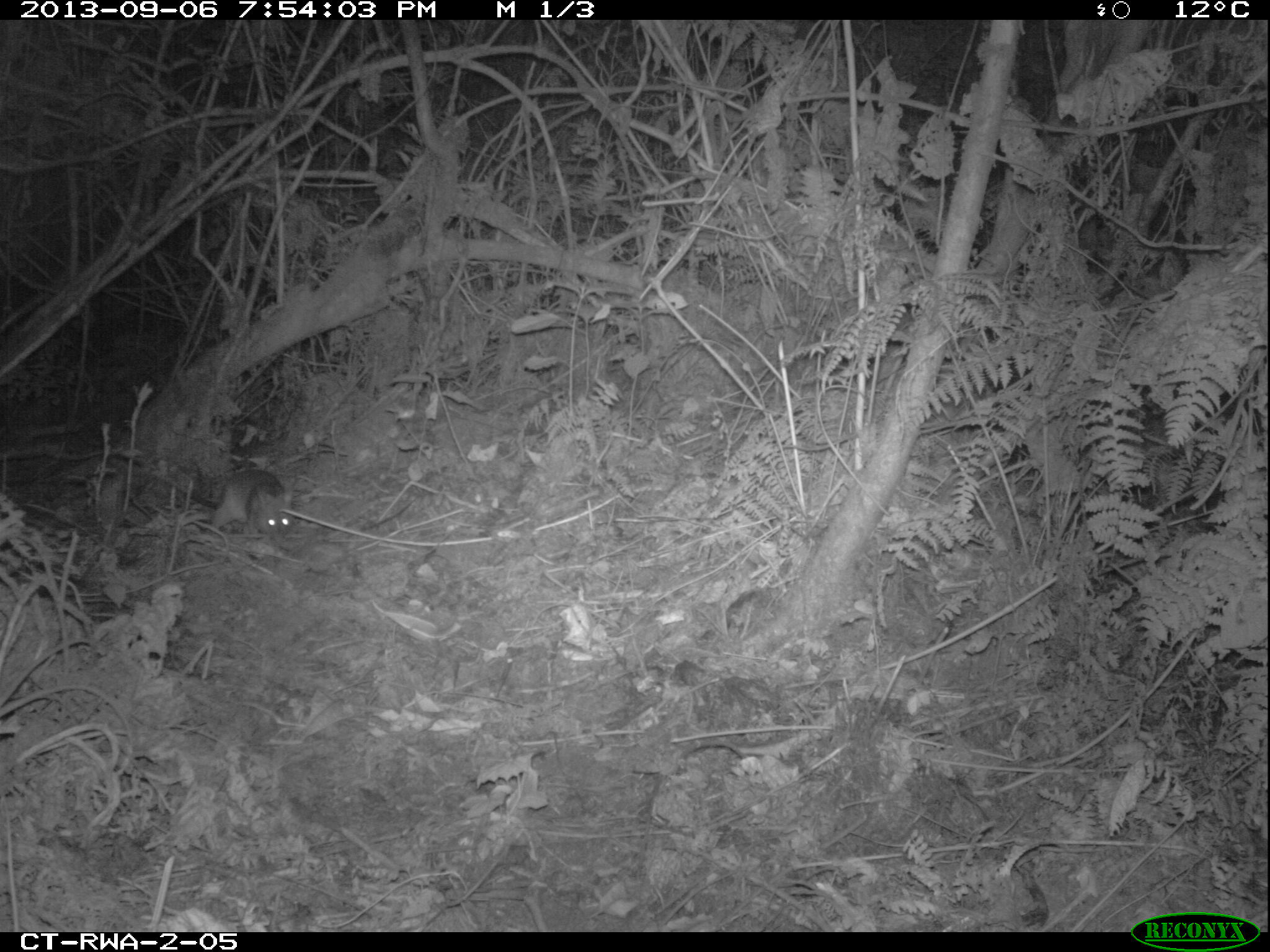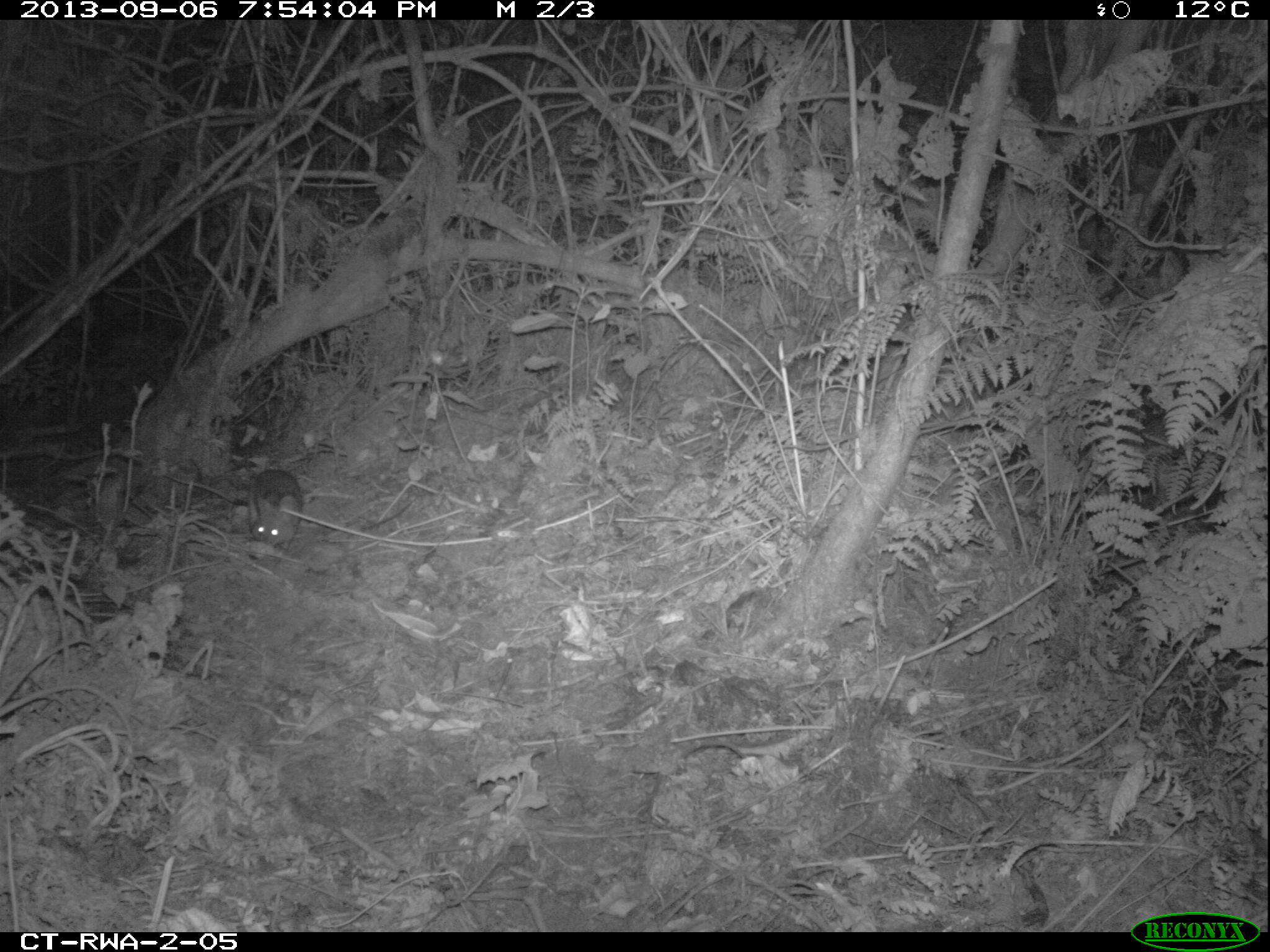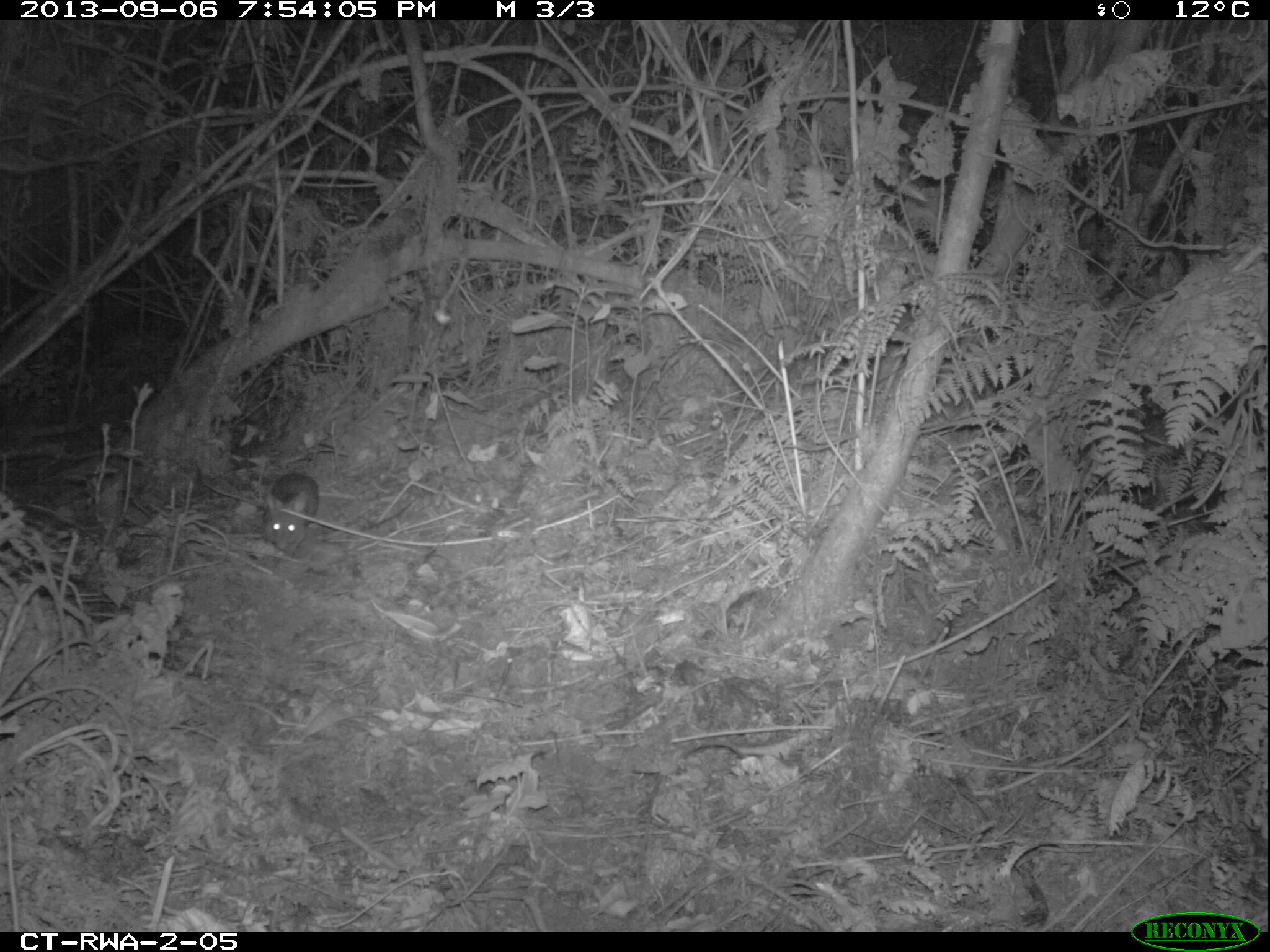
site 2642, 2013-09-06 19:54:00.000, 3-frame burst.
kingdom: Animalia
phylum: Chordata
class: Mammalia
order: Rodentia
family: Nesomyidae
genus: Cricetomys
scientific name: Cricetomys gambianus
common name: african giant pouched rat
Cricetomys gambianus (african giant pouched rat), count 1.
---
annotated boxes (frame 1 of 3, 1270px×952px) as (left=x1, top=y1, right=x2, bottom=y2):
cricetomys gambianus: (left=190, top=469, right=294, bottom=540)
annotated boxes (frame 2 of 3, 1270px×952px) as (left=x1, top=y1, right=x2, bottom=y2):
cricetomys gambianus: (left=163, top=468, right=302, bottom=552)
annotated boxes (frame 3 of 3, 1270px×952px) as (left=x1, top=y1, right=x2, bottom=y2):
cricetomys gambianus: (left=263, top=472, right=321, bottom=557)